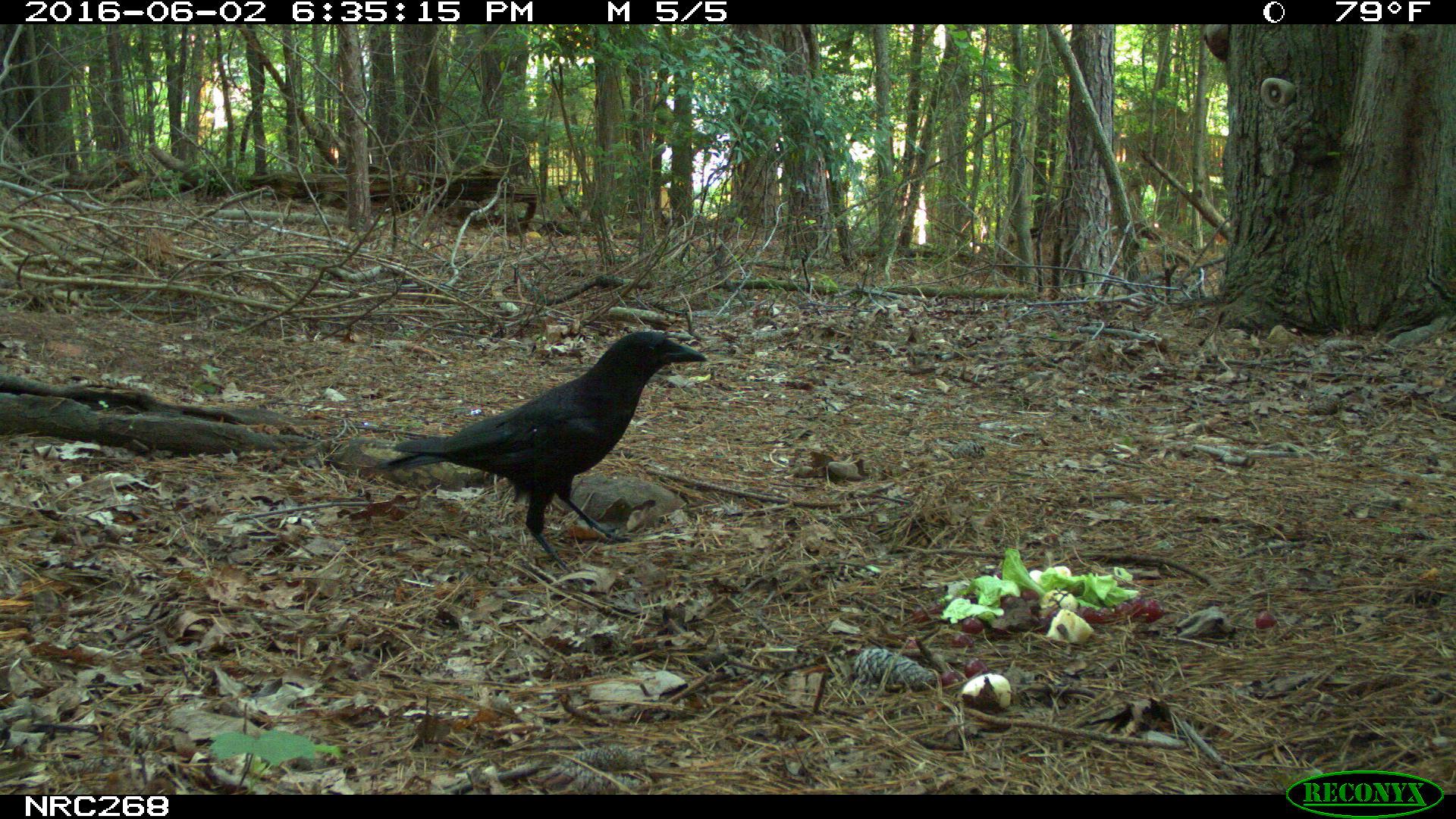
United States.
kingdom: Animalia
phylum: Chordata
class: Aves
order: Passeriformes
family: Corvidae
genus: Corvus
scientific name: Corvus brachyrhynchos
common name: american crow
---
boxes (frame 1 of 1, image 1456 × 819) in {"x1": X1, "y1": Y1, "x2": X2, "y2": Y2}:
American Crow: {"x1": 382, "y1": 338, "x2": 703, "y2": 552}